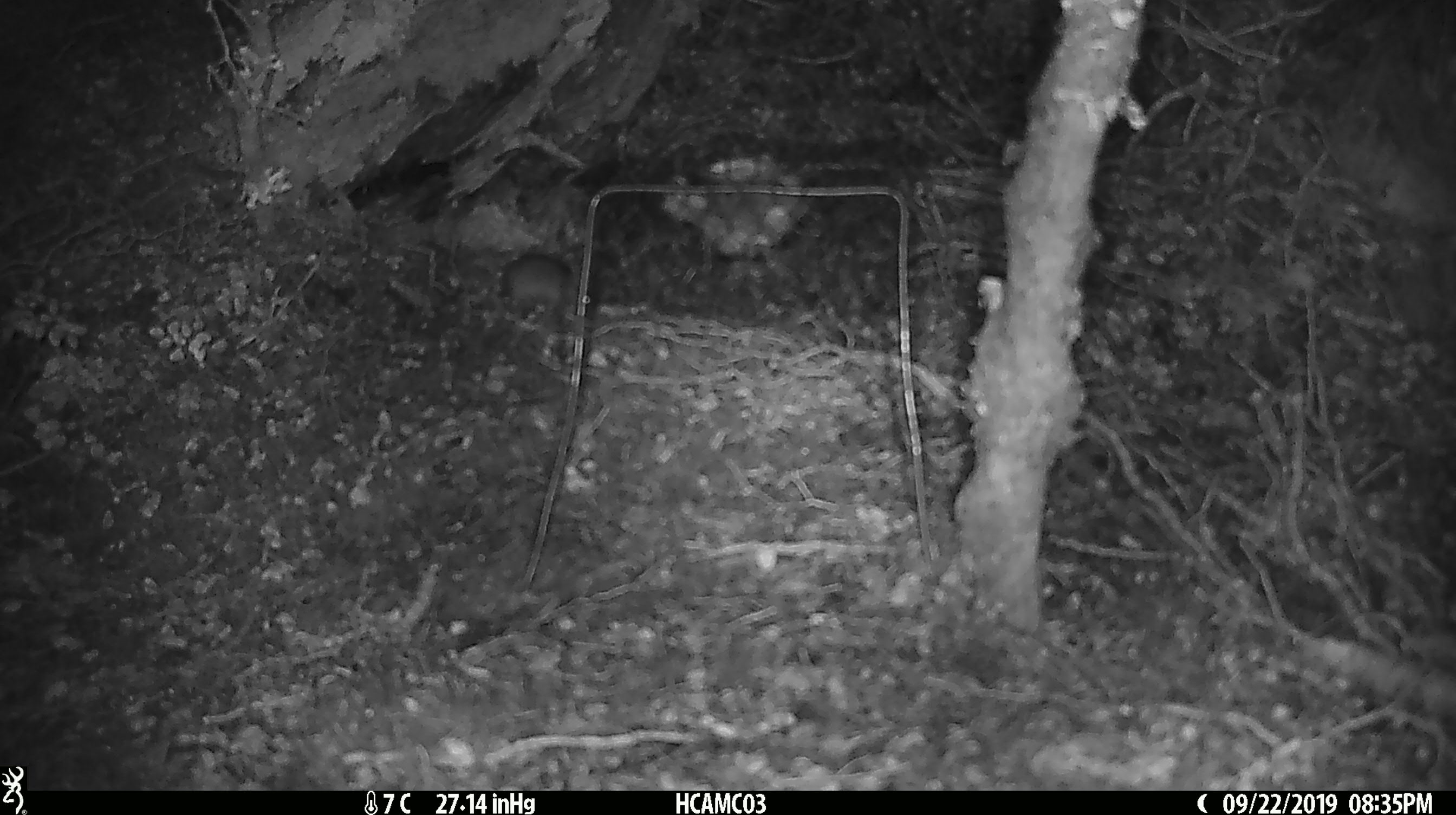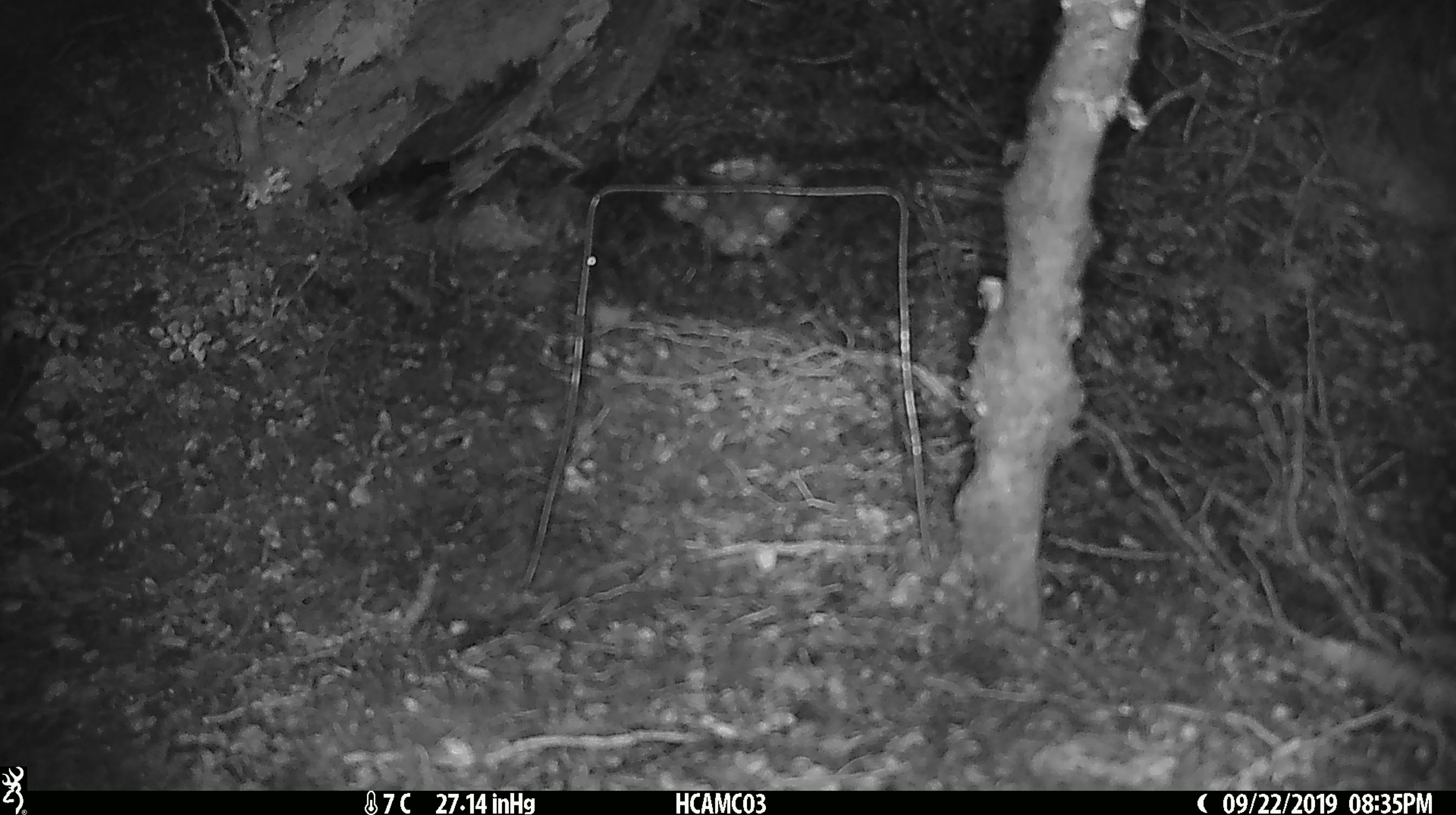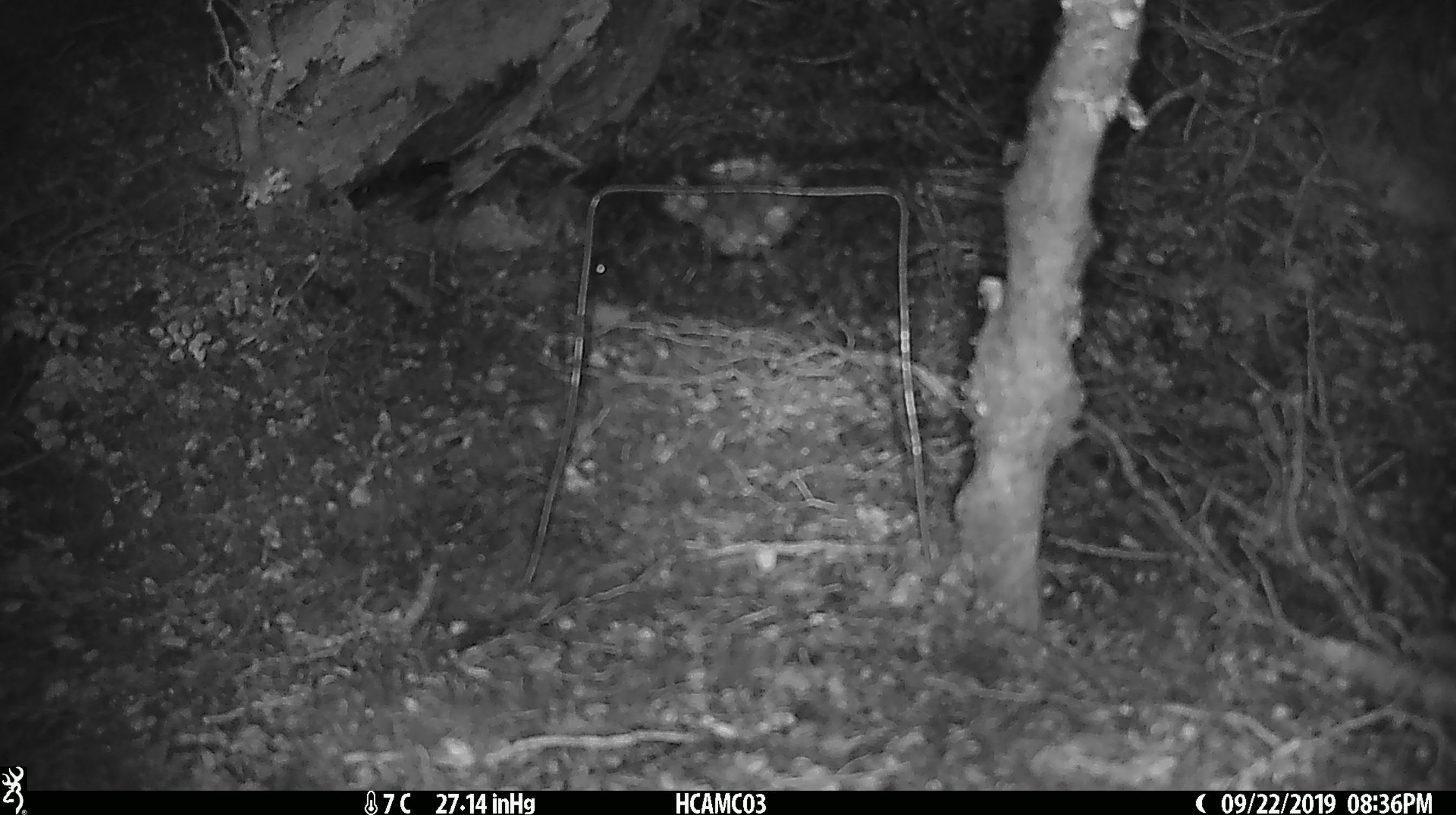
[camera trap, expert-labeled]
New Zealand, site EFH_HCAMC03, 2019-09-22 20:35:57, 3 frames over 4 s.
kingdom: Animalia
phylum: Chordata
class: Mammalia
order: Rodentia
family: Muridae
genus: Mus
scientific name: Mus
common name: mouse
Mouse (Mus).